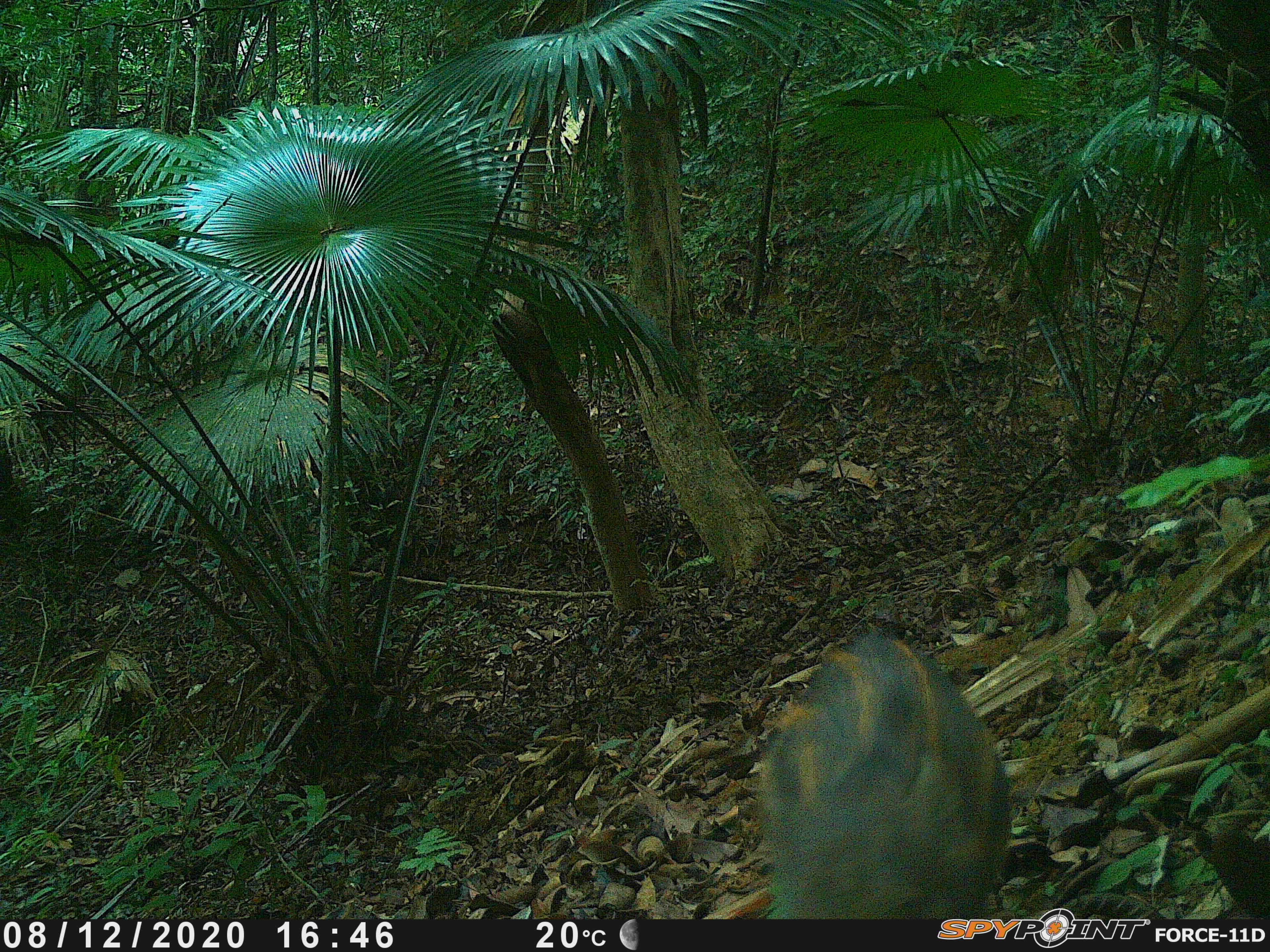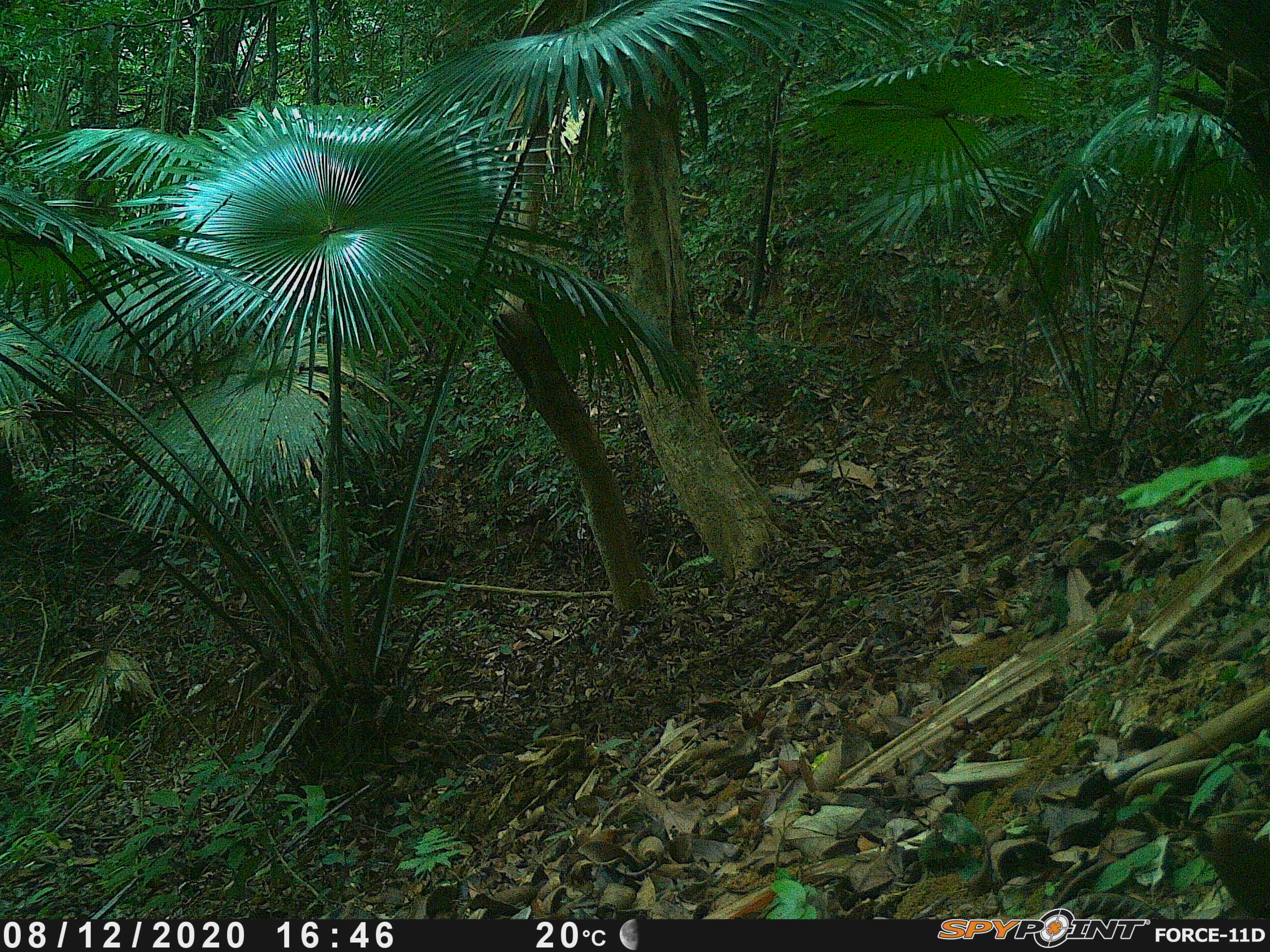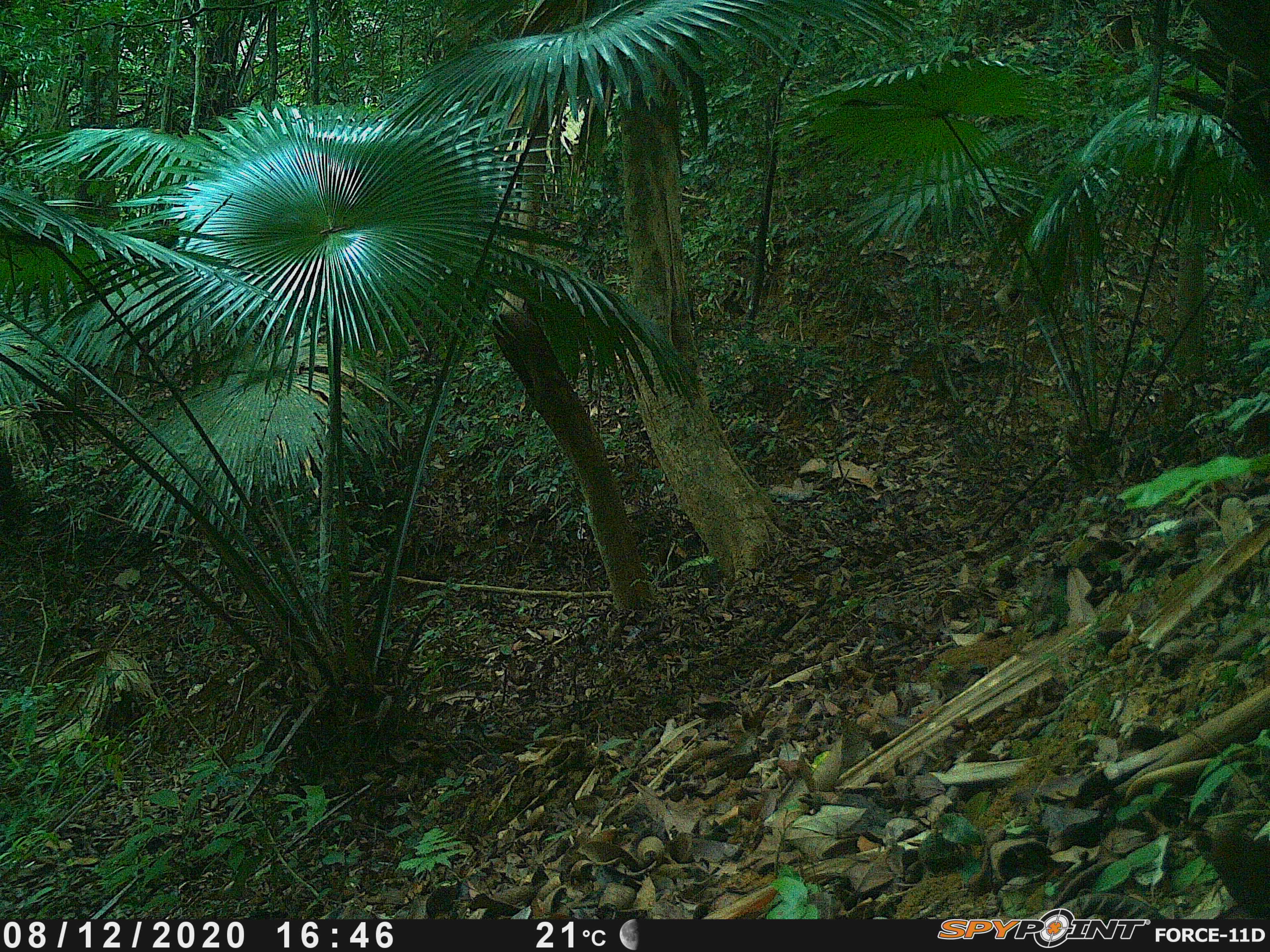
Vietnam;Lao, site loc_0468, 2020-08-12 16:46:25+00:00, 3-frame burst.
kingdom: Animalia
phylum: Chordata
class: Mammalia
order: Artiodactyla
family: Suidae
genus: Sus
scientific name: Sus scrofa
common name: eurasian wild pig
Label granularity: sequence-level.